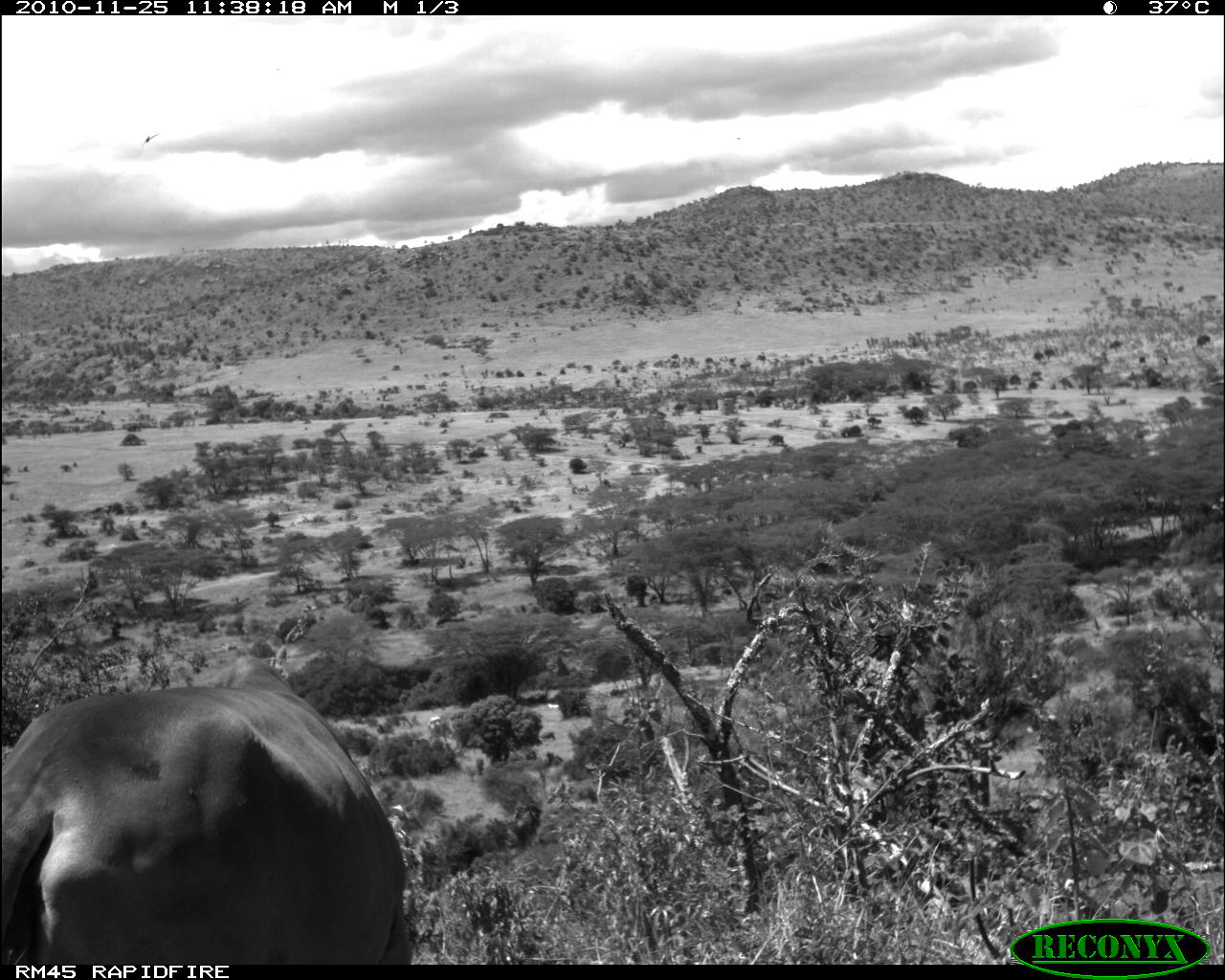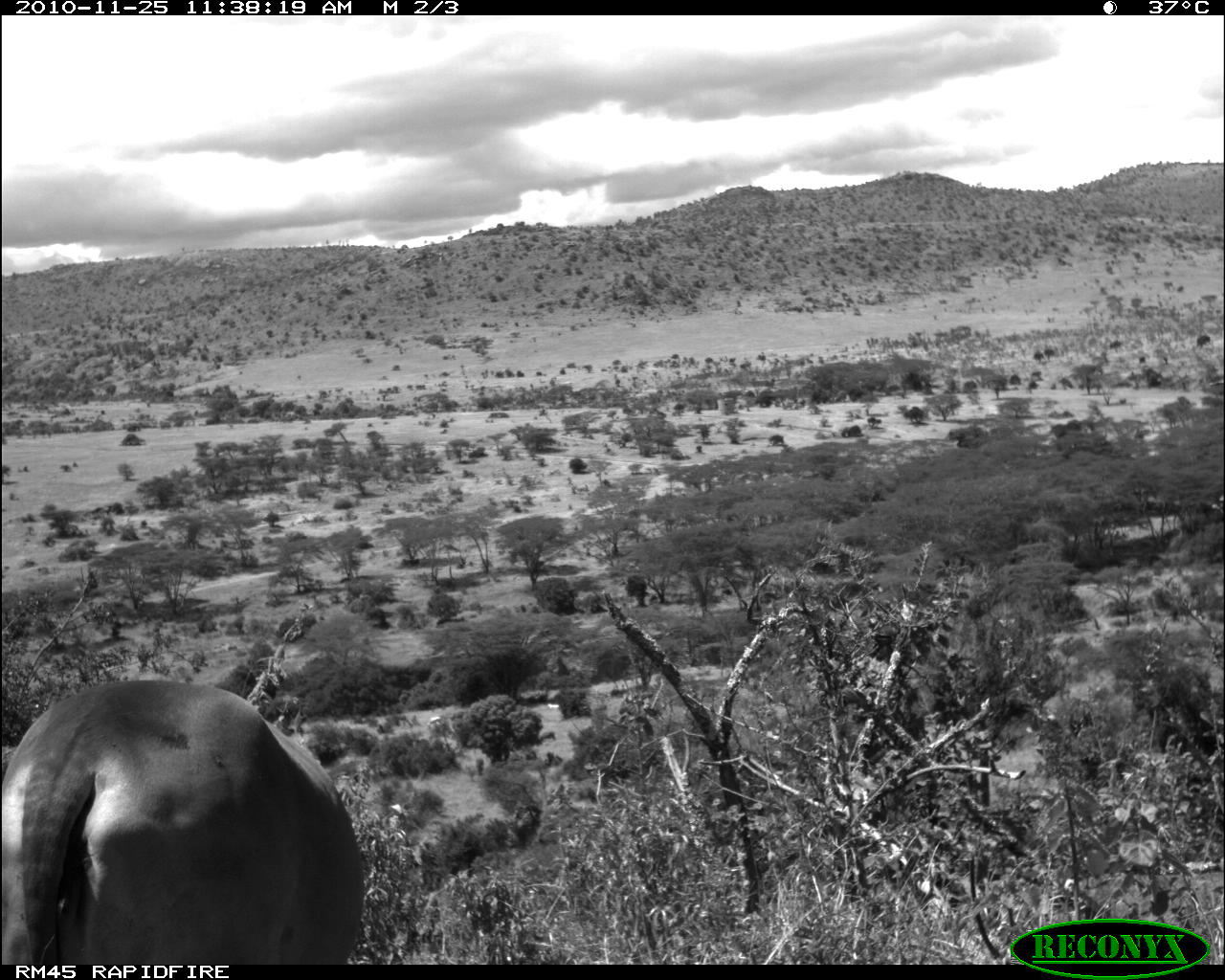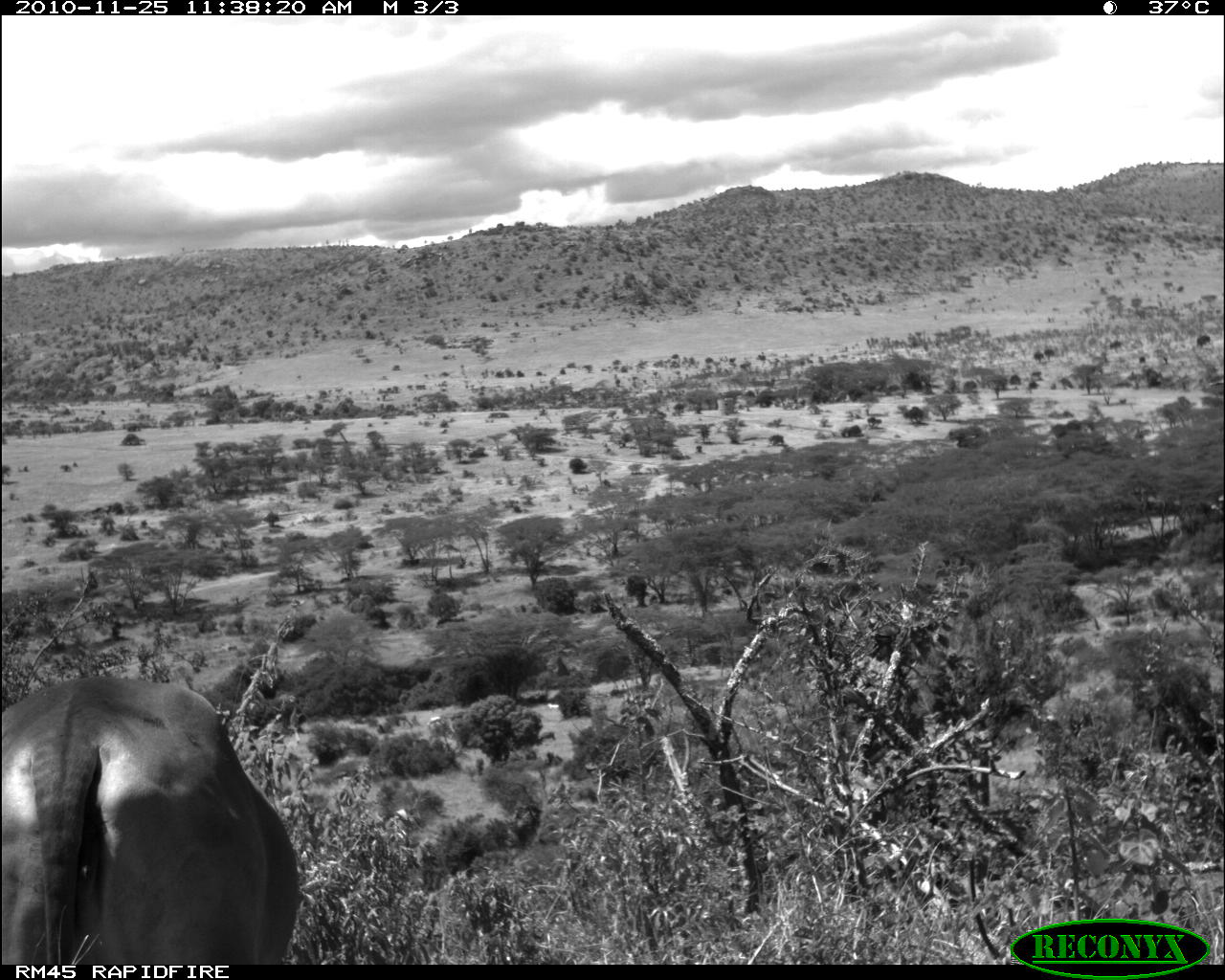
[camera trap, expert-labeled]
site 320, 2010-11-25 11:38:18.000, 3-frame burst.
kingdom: Animalia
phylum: Chordata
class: Mammalia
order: Artiodactyla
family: Bovidae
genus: Bos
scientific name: Bos taurus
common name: domestic cattle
Bos taurus (domestic cattle), count 1.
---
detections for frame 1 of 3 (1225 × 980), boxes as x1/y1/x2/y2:
bos taurus: 2/659/413/965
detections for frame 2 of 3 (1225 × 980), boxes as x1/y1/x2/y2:
bos taurus: 1/680/365/965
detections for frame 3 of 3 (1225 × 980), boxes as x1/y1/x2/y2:
bos taurus: 3/678/299/964